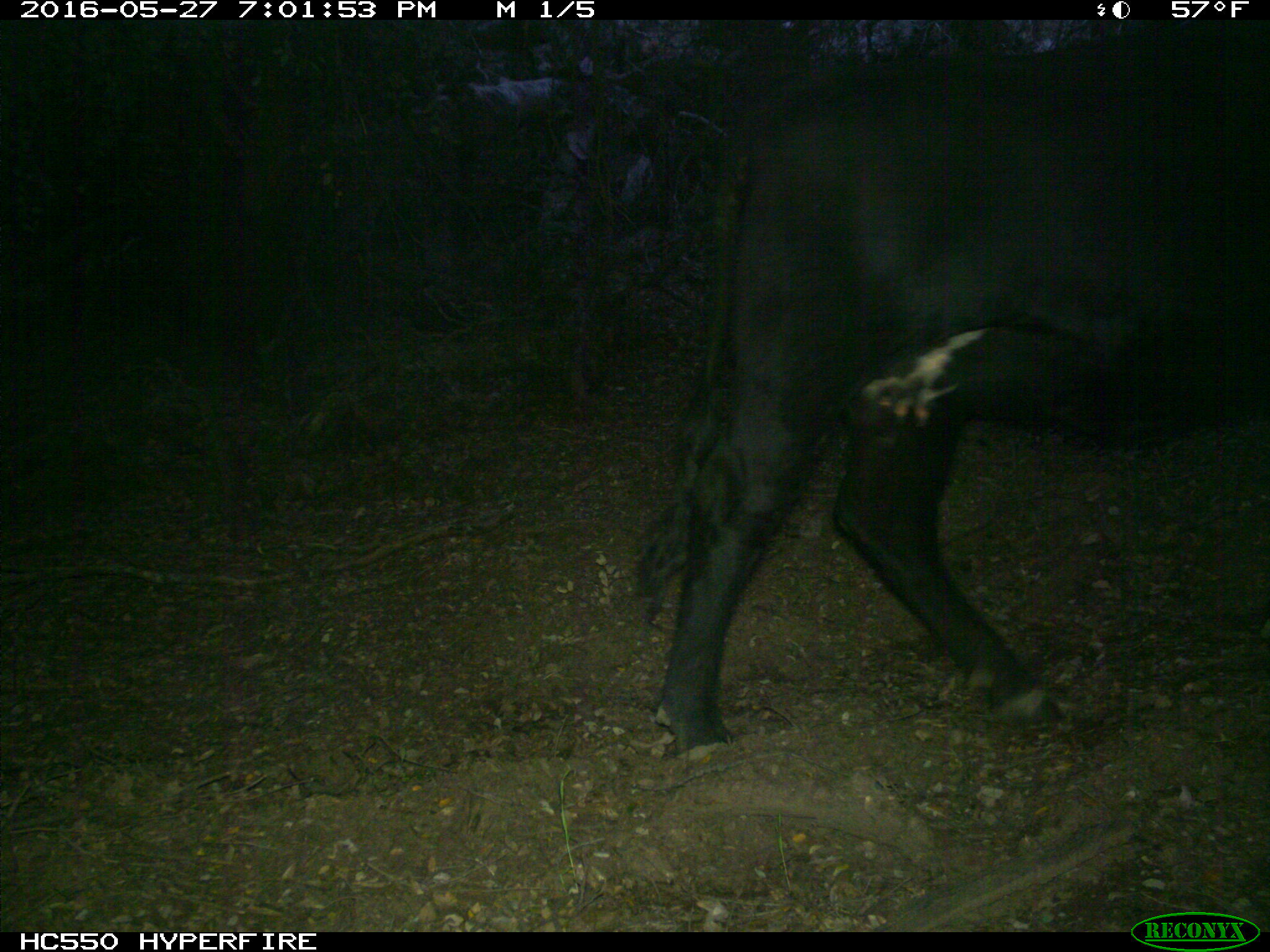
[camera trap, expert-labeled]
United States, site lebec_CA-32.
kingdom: Animalia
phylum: Chordata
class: Mammalia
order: Artiodactyla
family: Bovidae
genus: Bos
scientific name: Bos taurus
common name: domestic cow